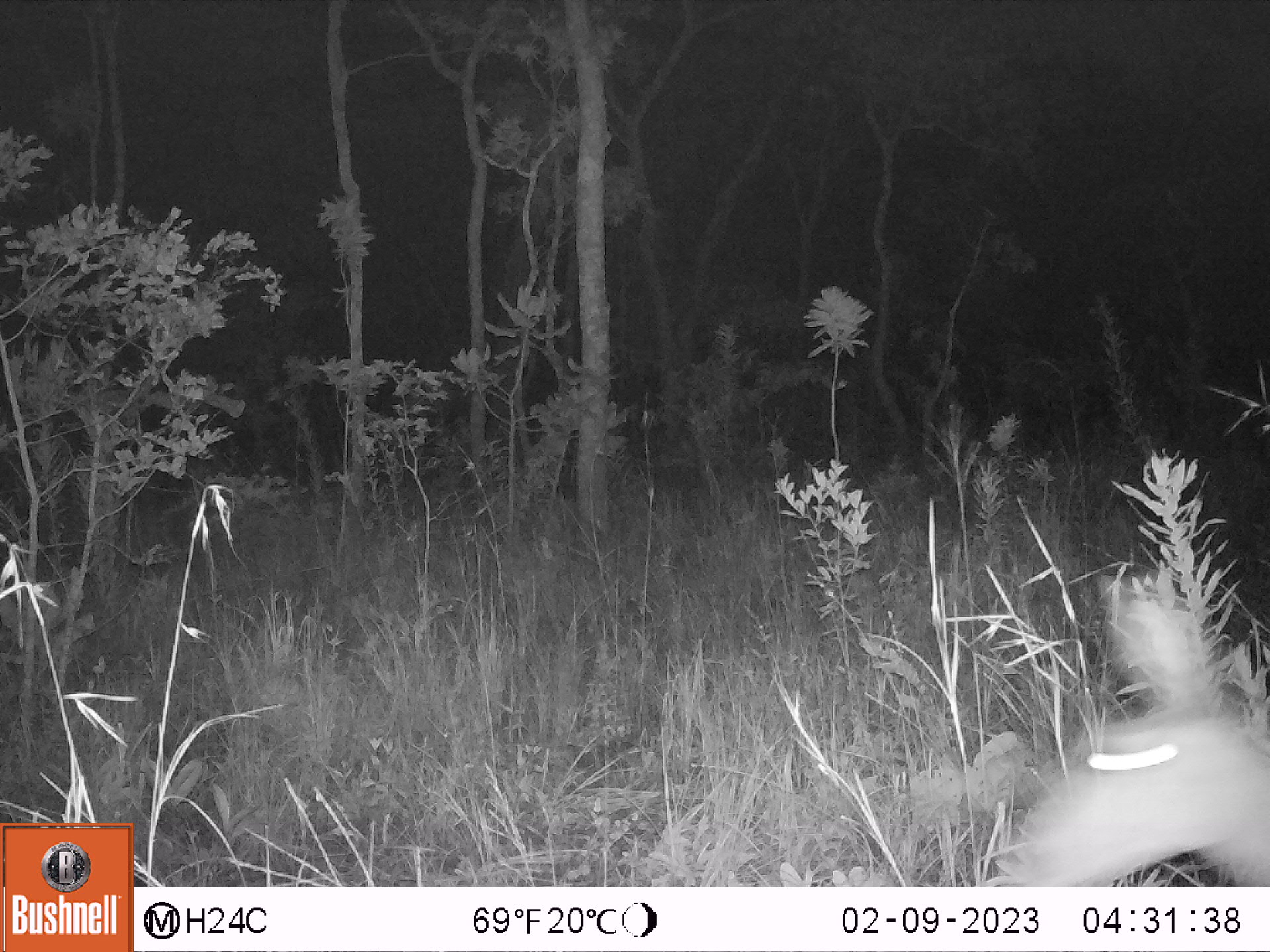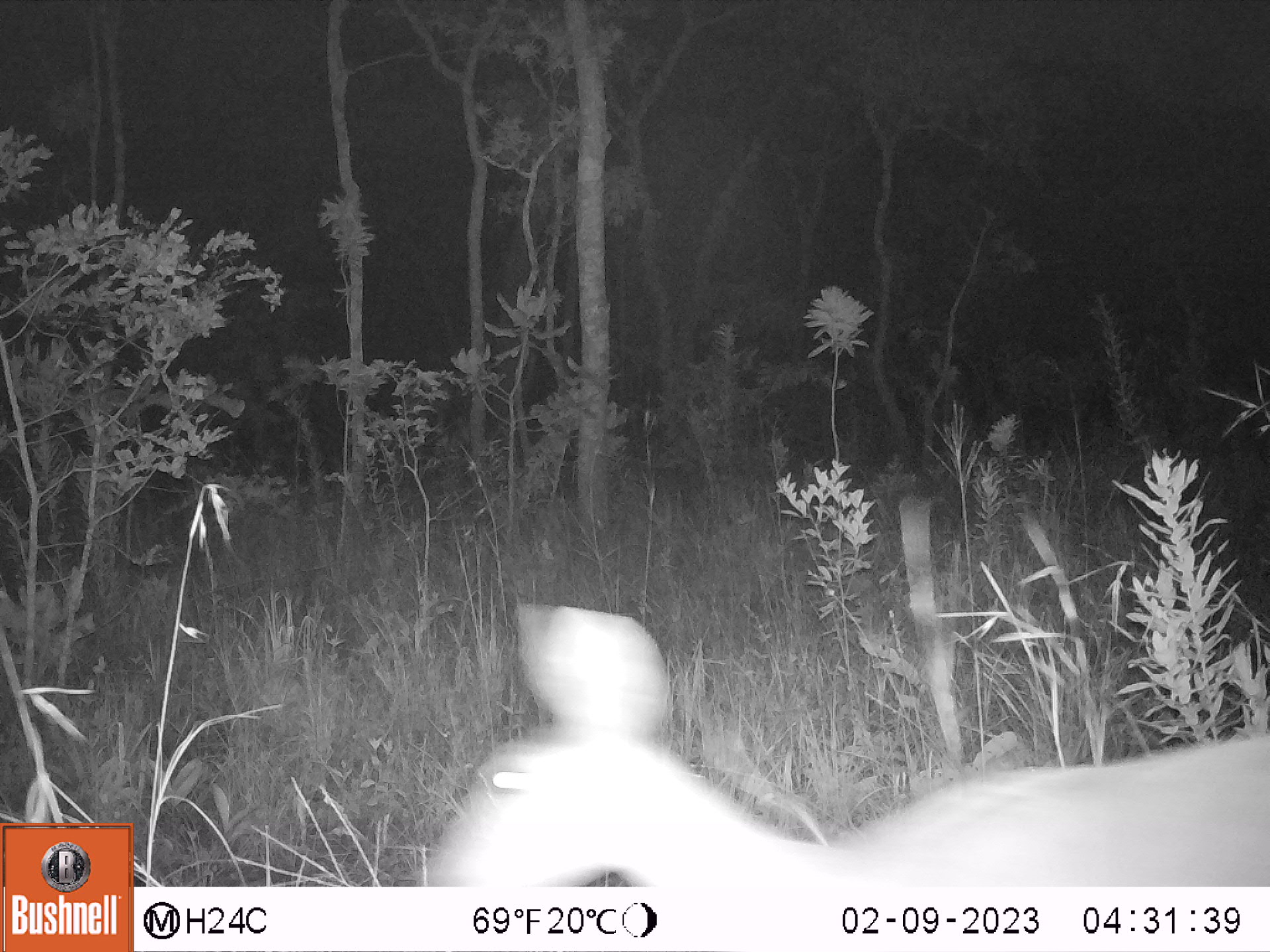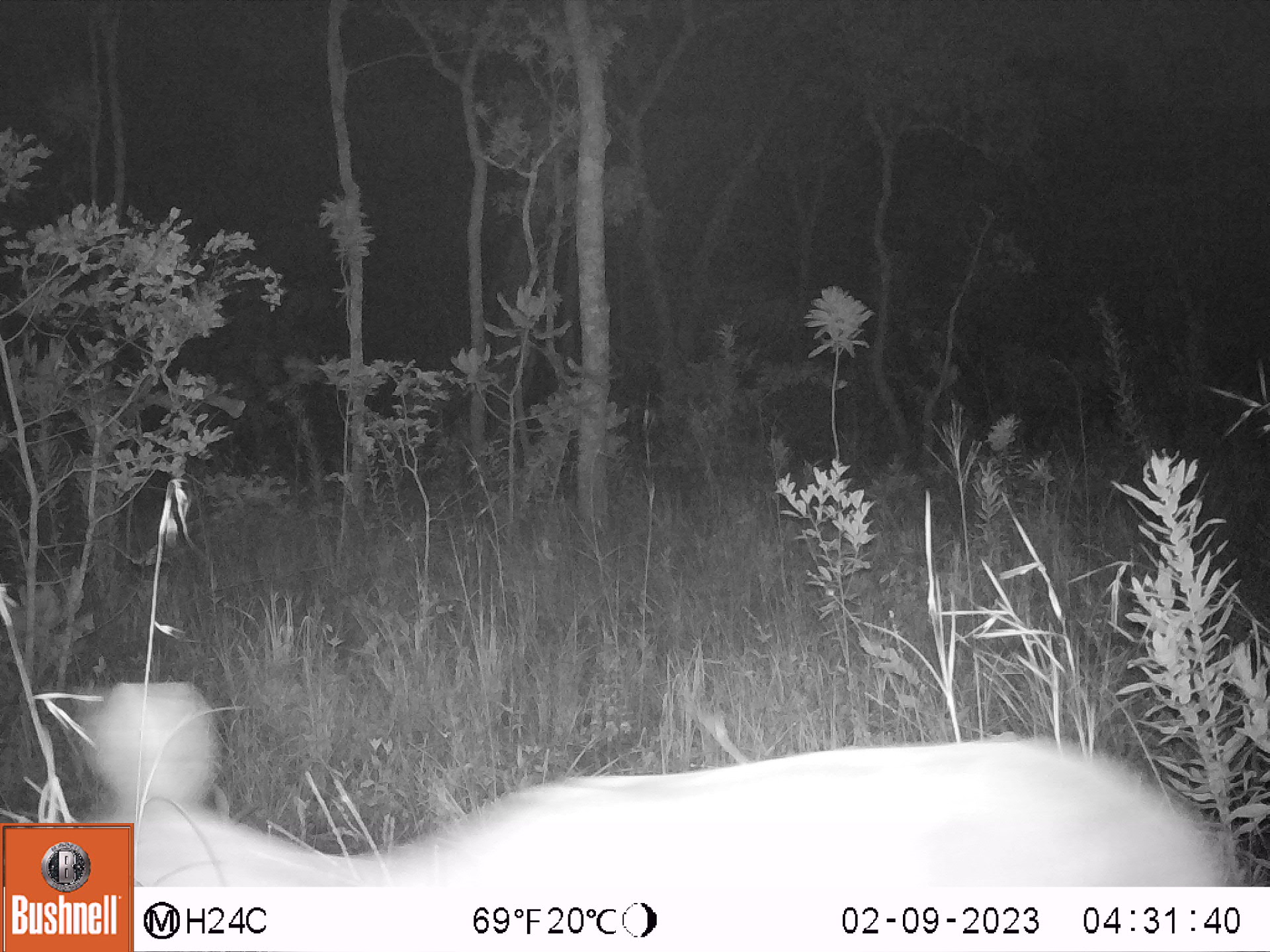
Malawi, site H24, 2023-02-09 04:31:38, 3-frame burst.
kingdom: Animalia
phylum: Chordata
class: Mammalia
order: Artiodactyla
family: Bovidae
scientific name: Antilopinae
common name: small antelope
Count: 1.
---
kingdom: Animalia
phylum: Chordata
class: Mammalia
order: Artiodactyla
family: Bovidae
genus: Tragelaphus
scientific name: Tragelaphus sylvaticus sylvaticus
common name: cape bushbuck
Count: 1.